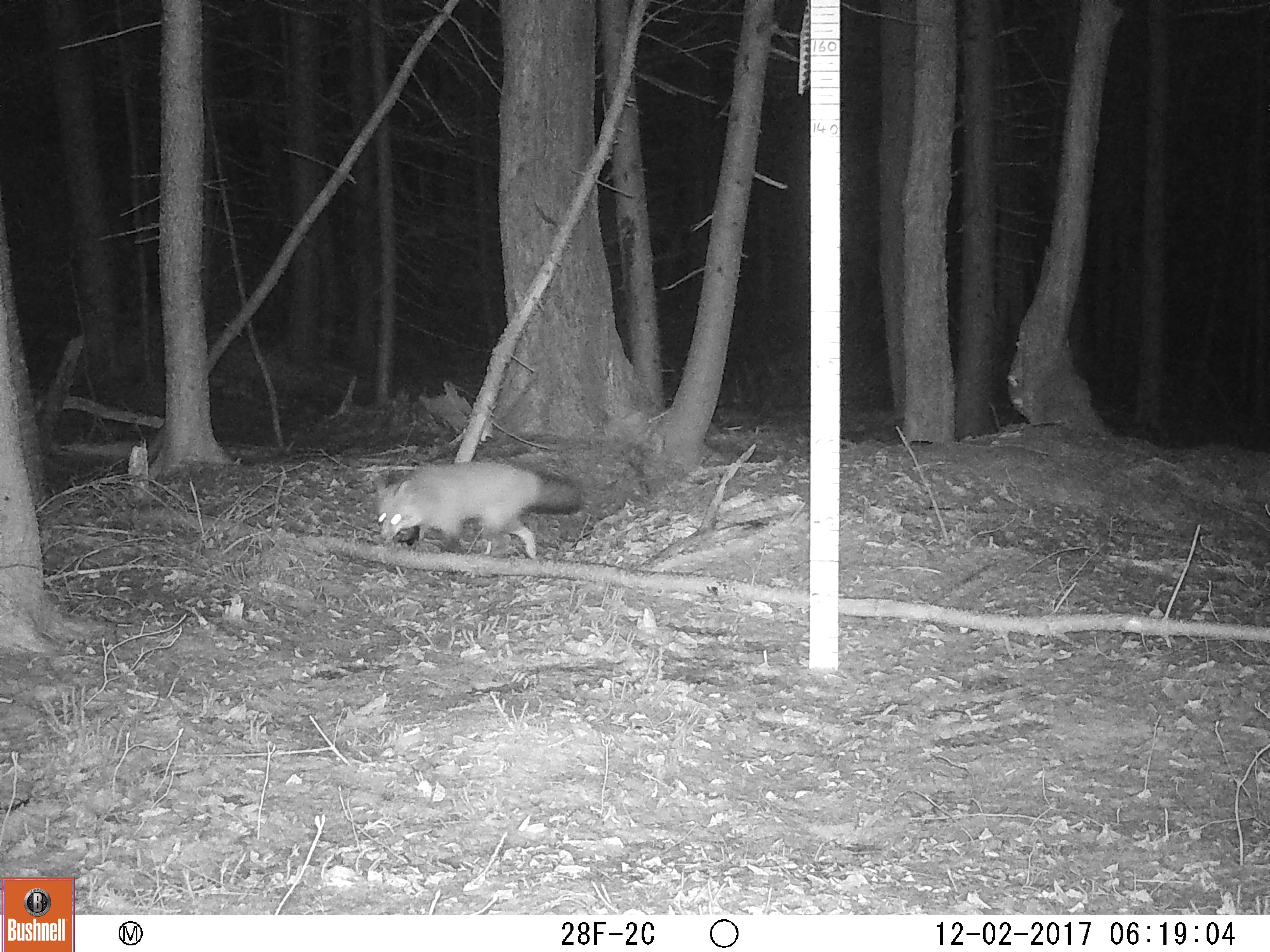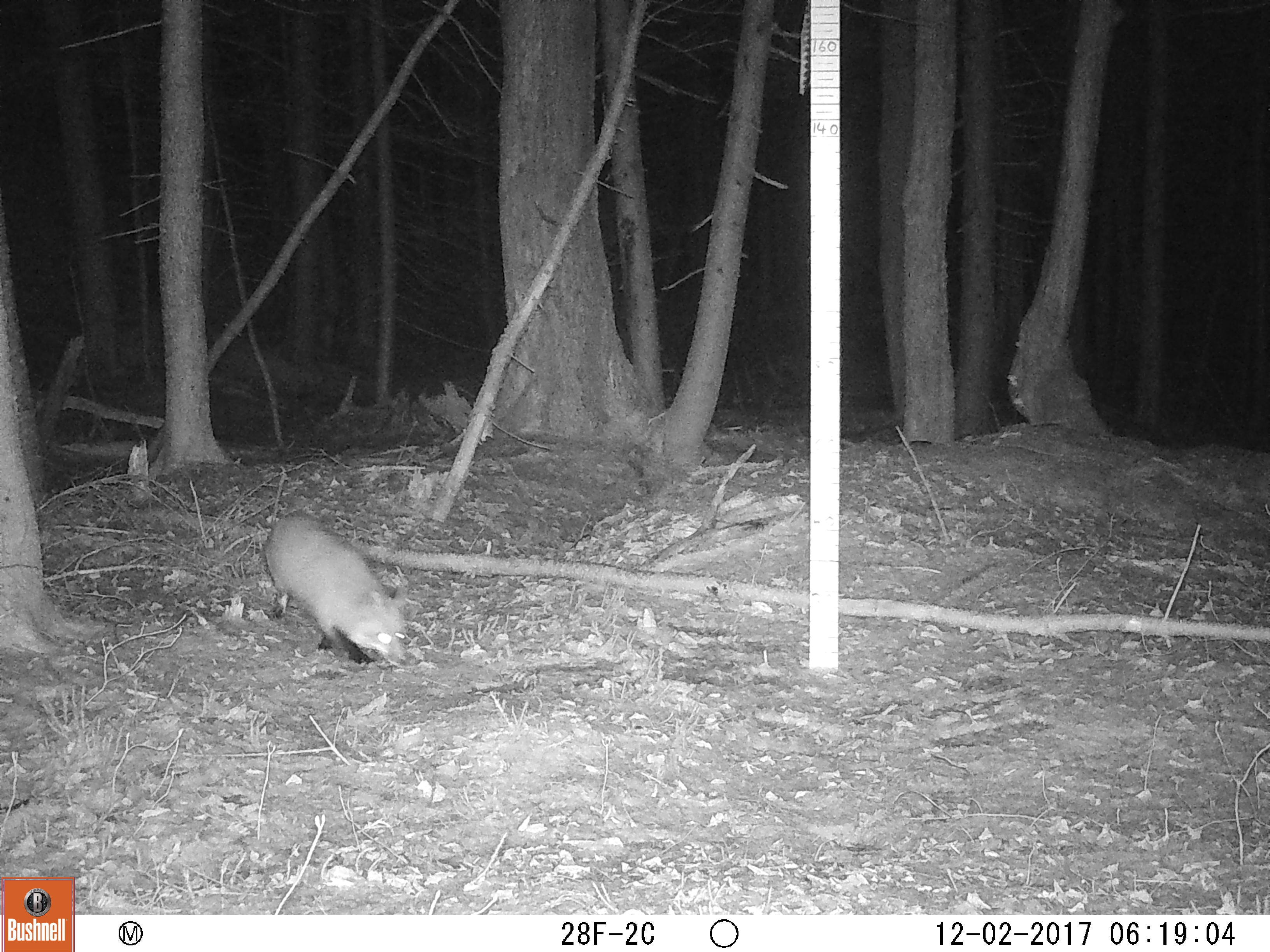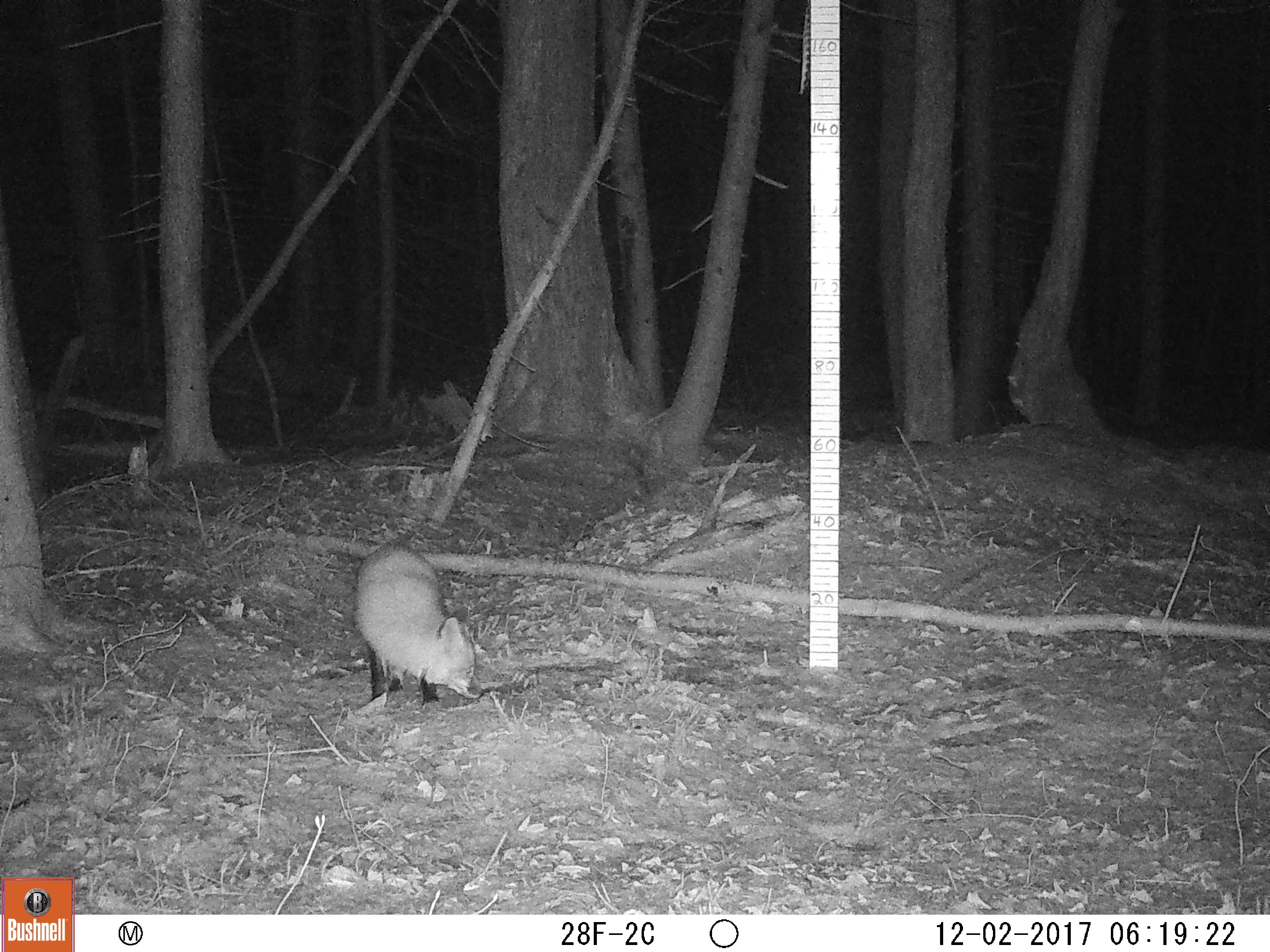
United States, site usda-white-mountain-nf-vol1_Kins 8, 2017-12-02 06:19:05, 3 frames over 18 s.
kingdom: Animalia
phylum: Chordata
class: Mammalia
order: Carnivora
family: Canidae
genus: Vulpes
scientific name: Vulpes vulpes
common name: red fox